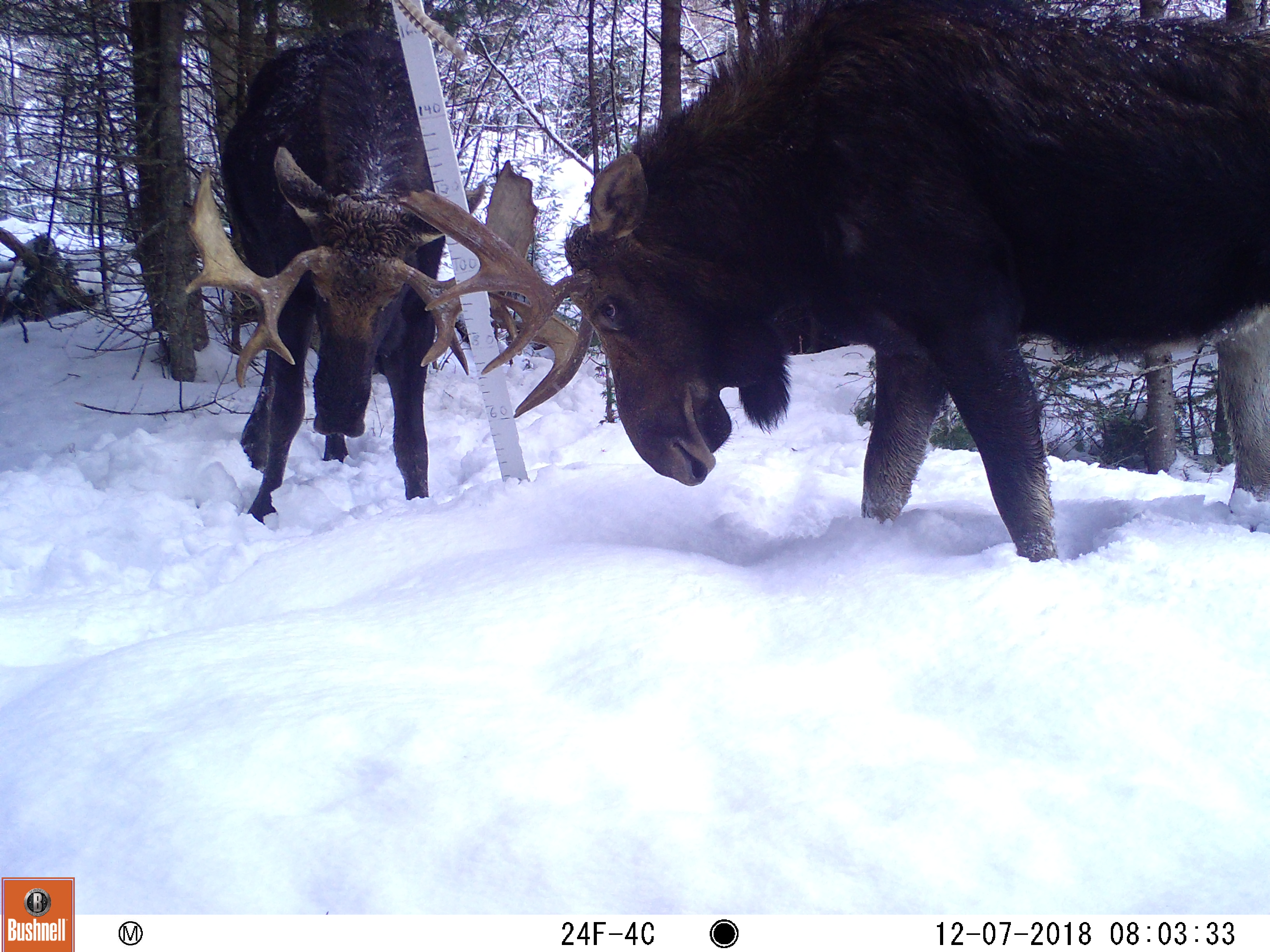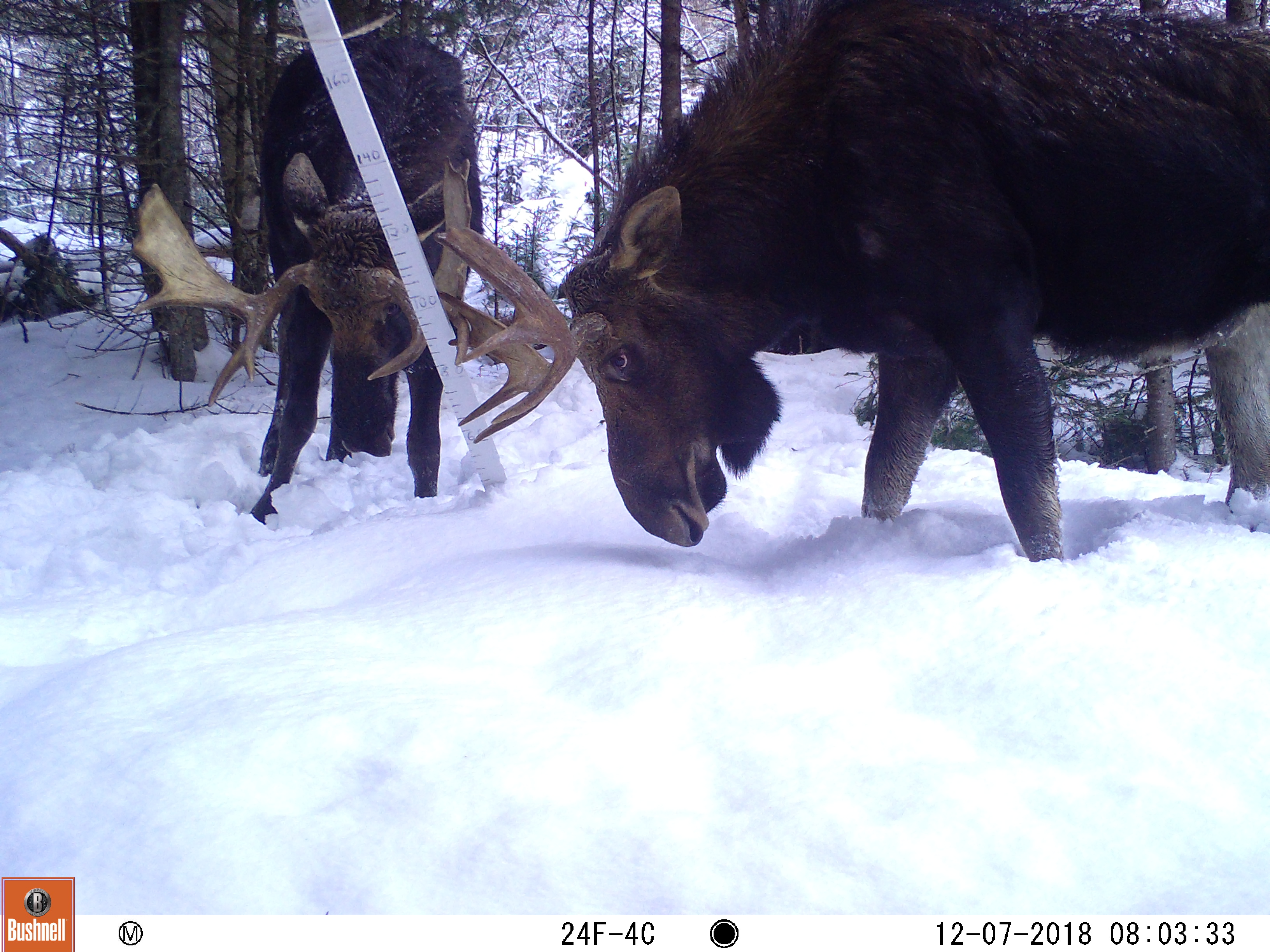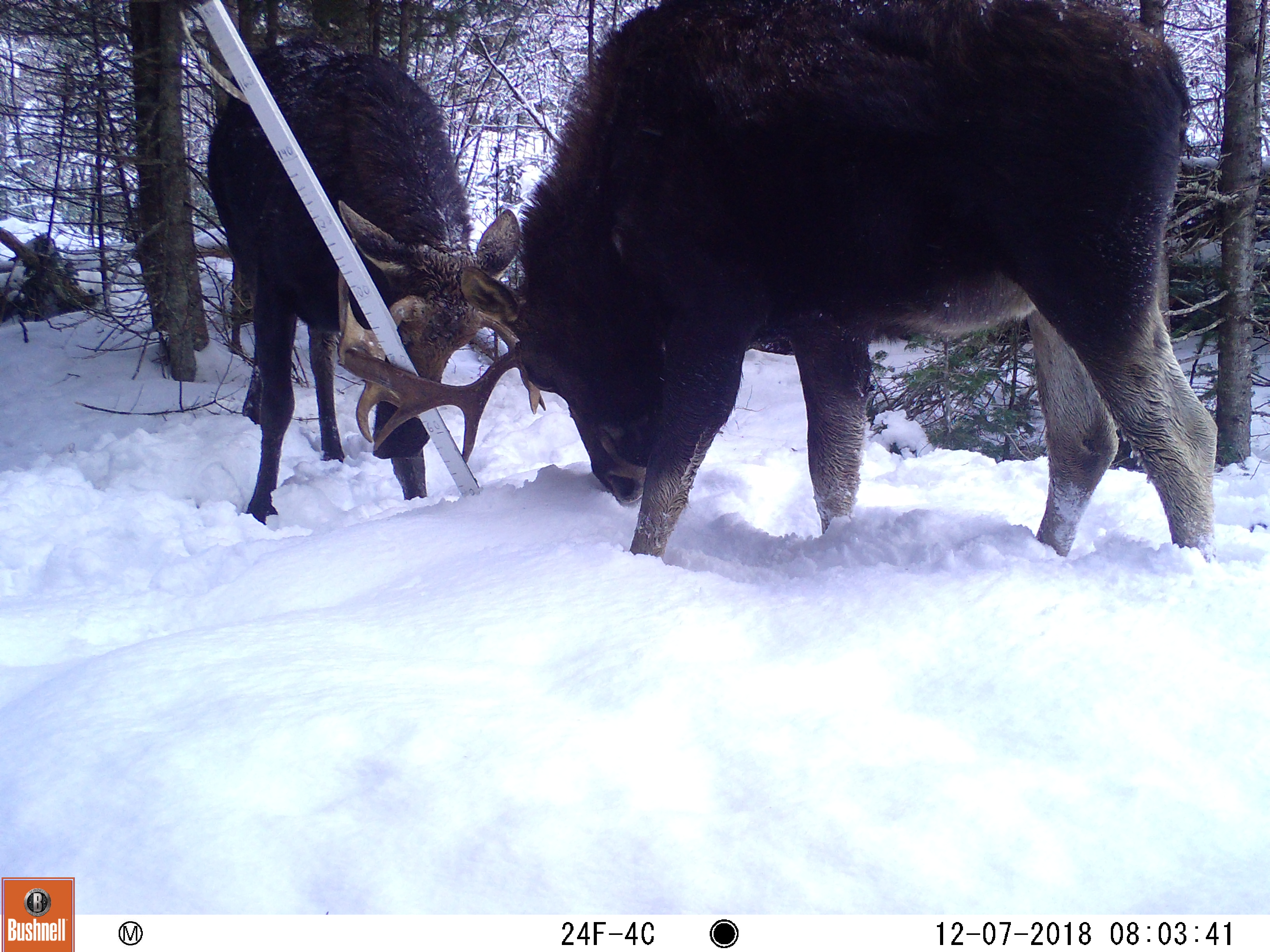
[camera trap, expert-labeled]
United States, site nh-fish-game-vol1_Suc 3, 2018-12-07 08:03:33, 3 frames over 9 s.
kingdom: Animalia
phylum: Chordata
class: Mammalia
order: Artiodactyla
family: Cervidae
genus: Alces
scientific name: Alces alces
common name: moose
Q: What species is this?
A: Moose (Alces alces).